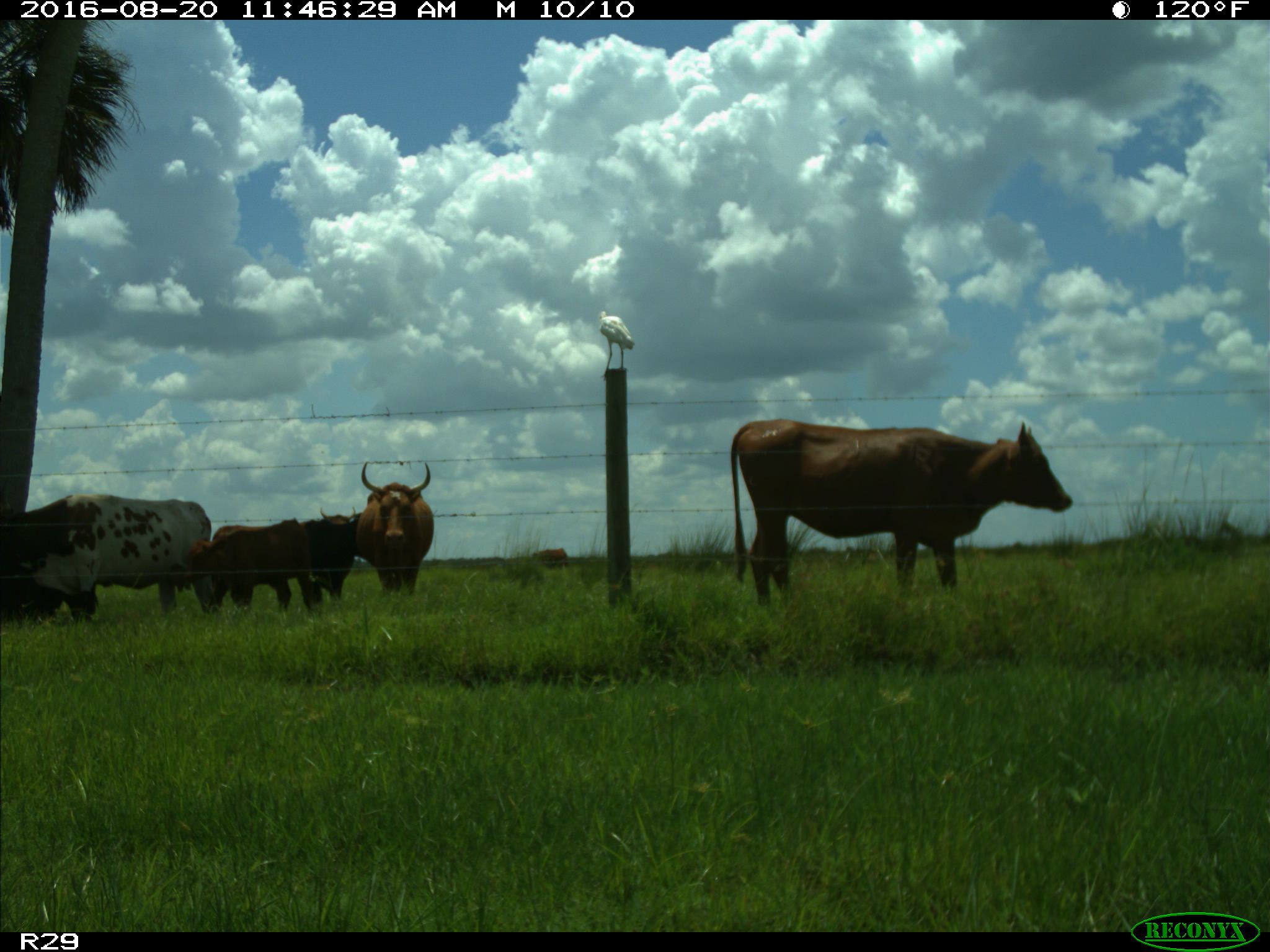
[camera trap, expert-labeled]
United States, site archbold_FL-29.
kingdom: Animalia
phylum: Chordata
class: Mammalia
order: Artiodactyla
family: Bovidae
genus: Bos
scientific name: Bos taurus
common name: domestic cow